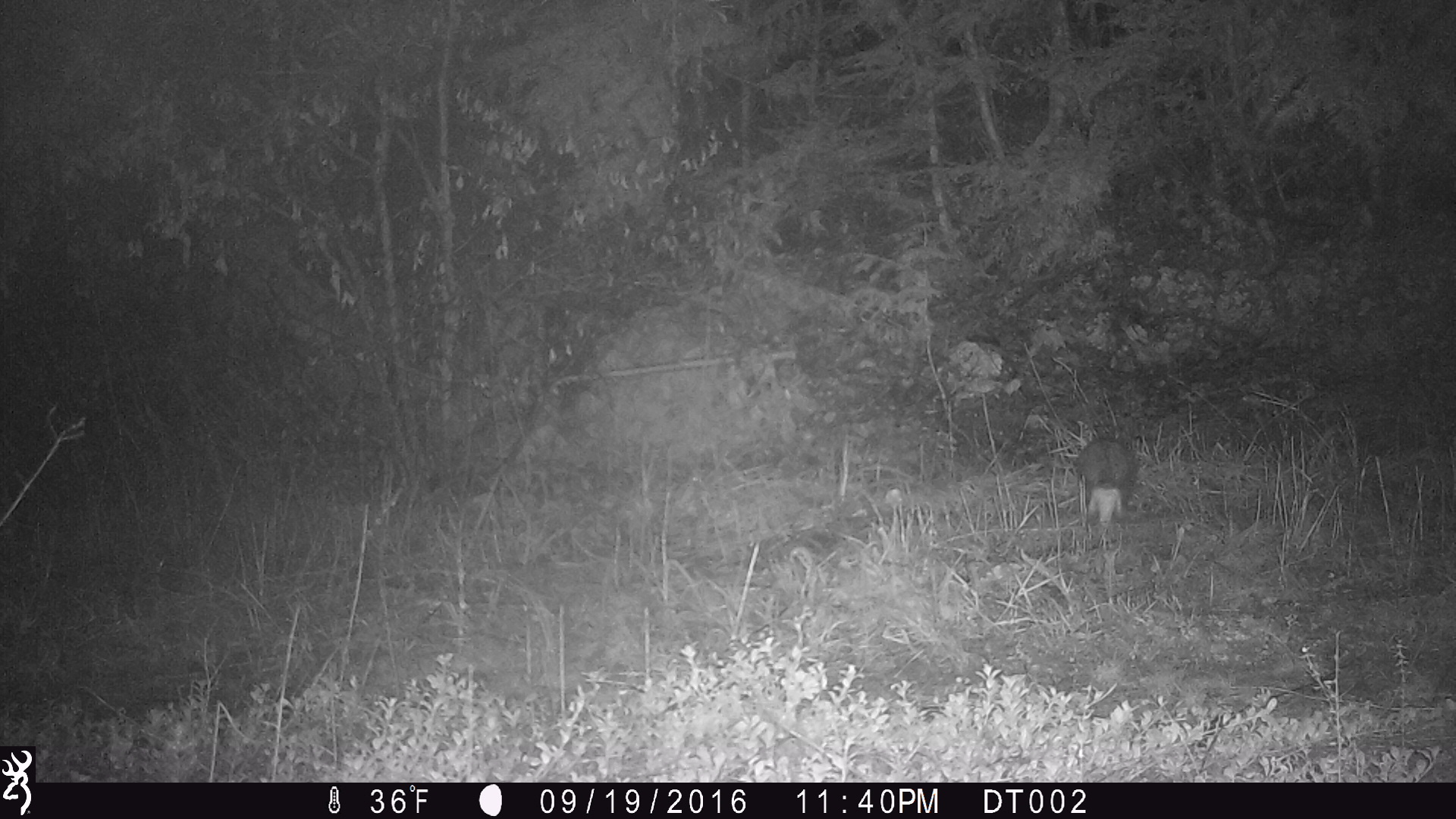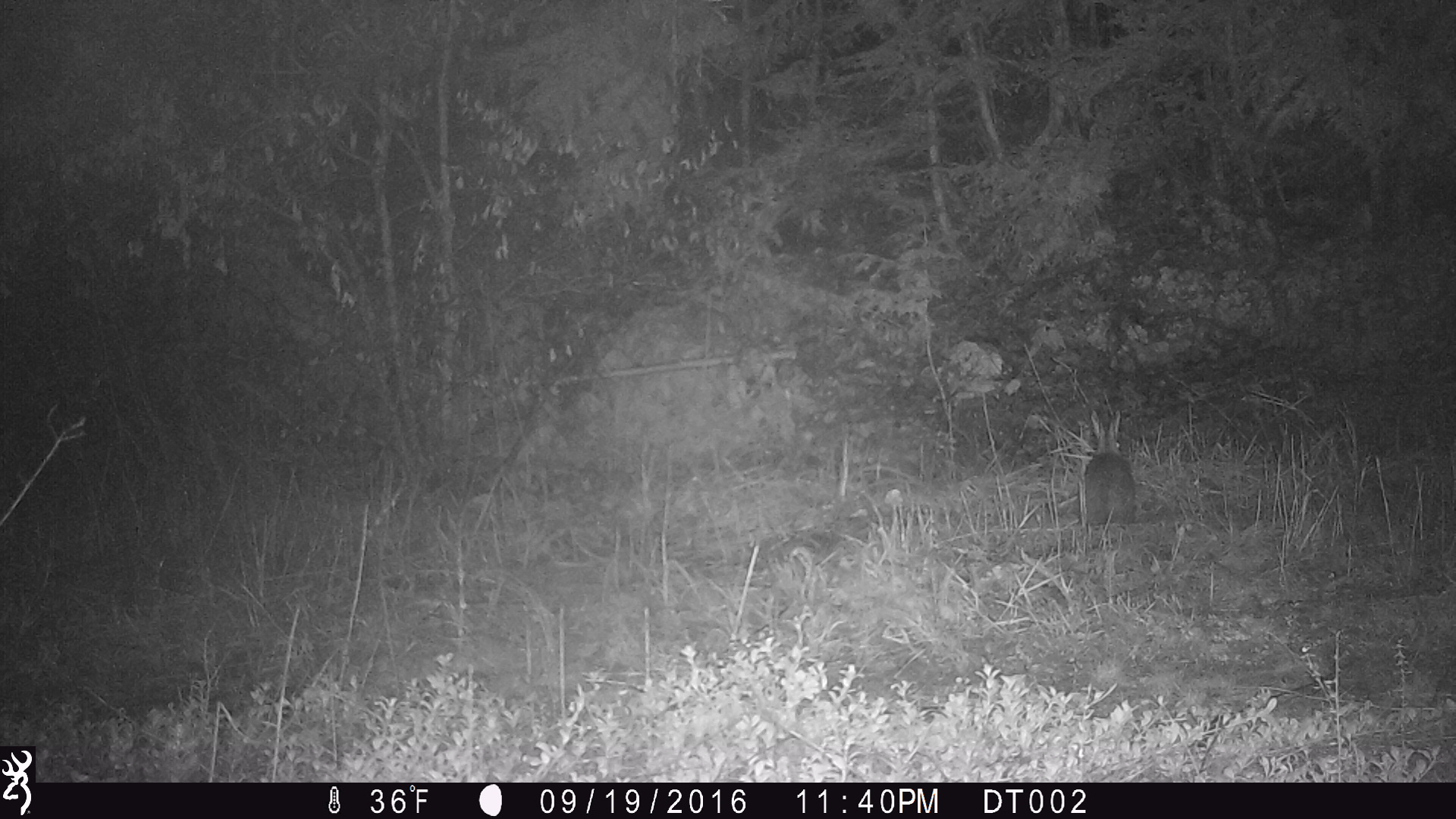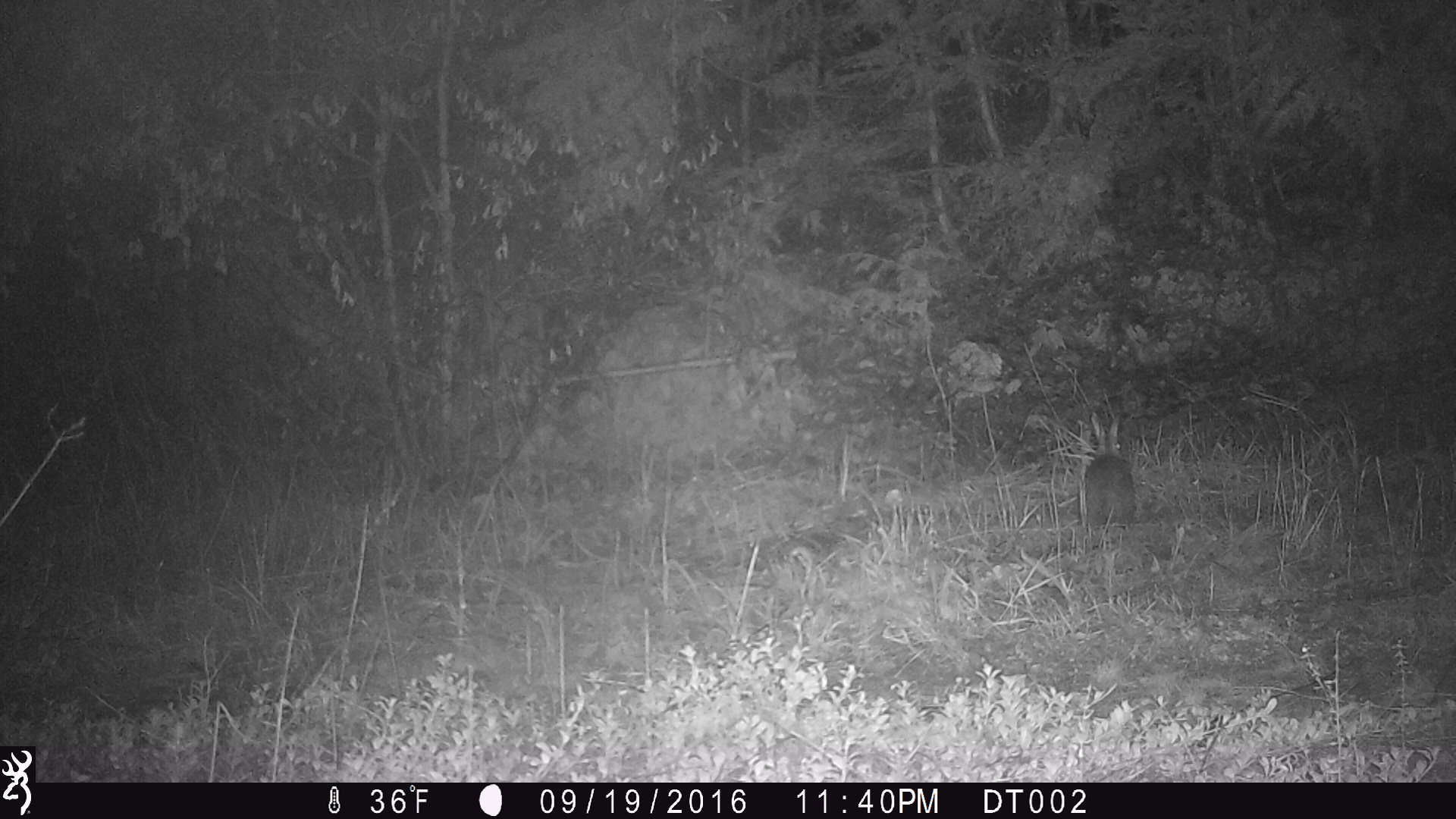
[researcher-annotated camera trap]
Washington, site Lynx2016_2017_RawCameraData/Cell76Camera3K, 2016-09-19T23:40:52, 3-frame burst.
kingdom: Animalia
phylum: Chordata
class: Mammalia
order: Lagomorpha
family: Leporidae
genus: Lepus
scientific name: Lepus americanus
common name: snowshoe hare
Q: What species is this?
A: Lepus americanus (snowshoe hare).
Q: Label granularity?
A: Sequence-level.